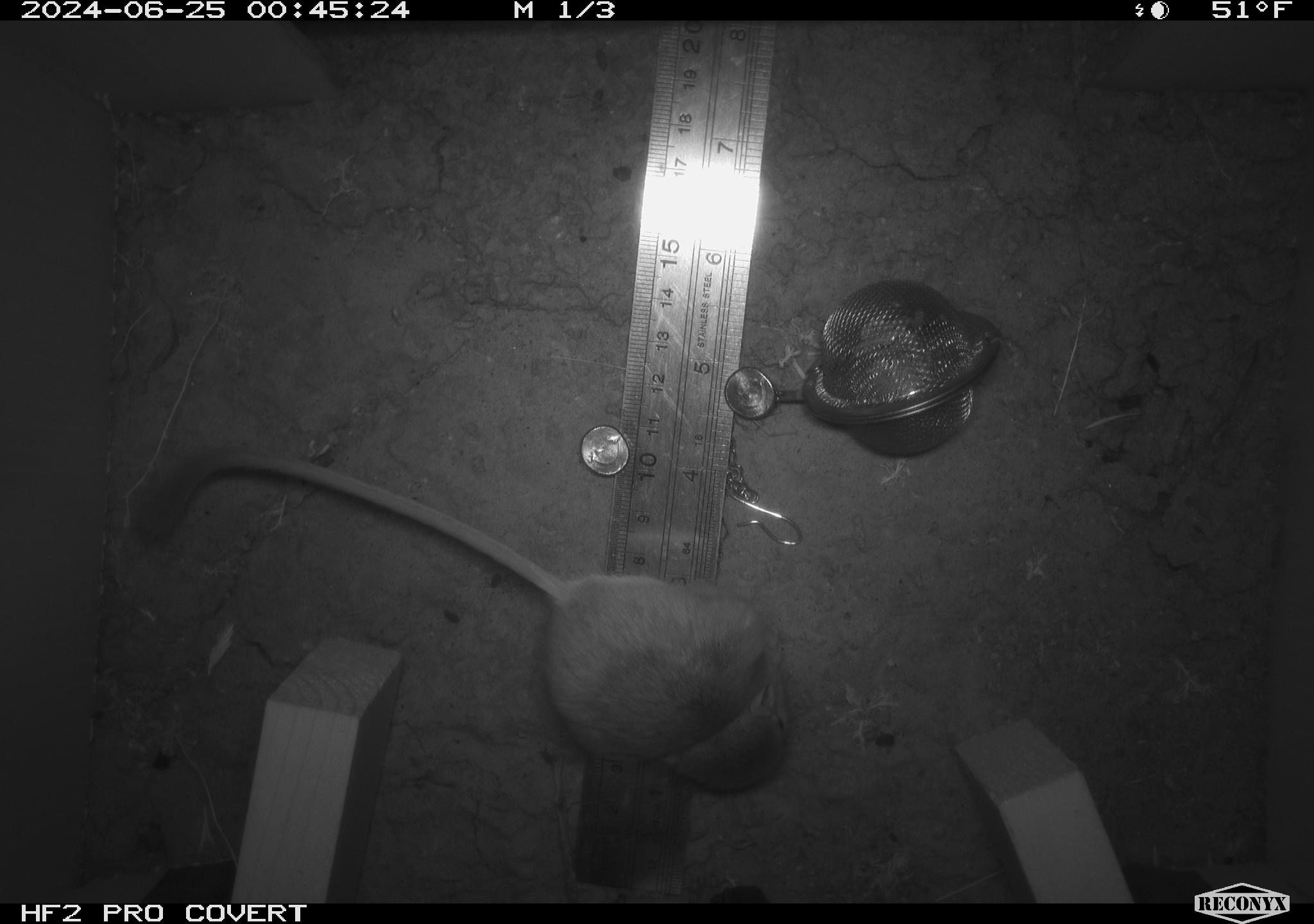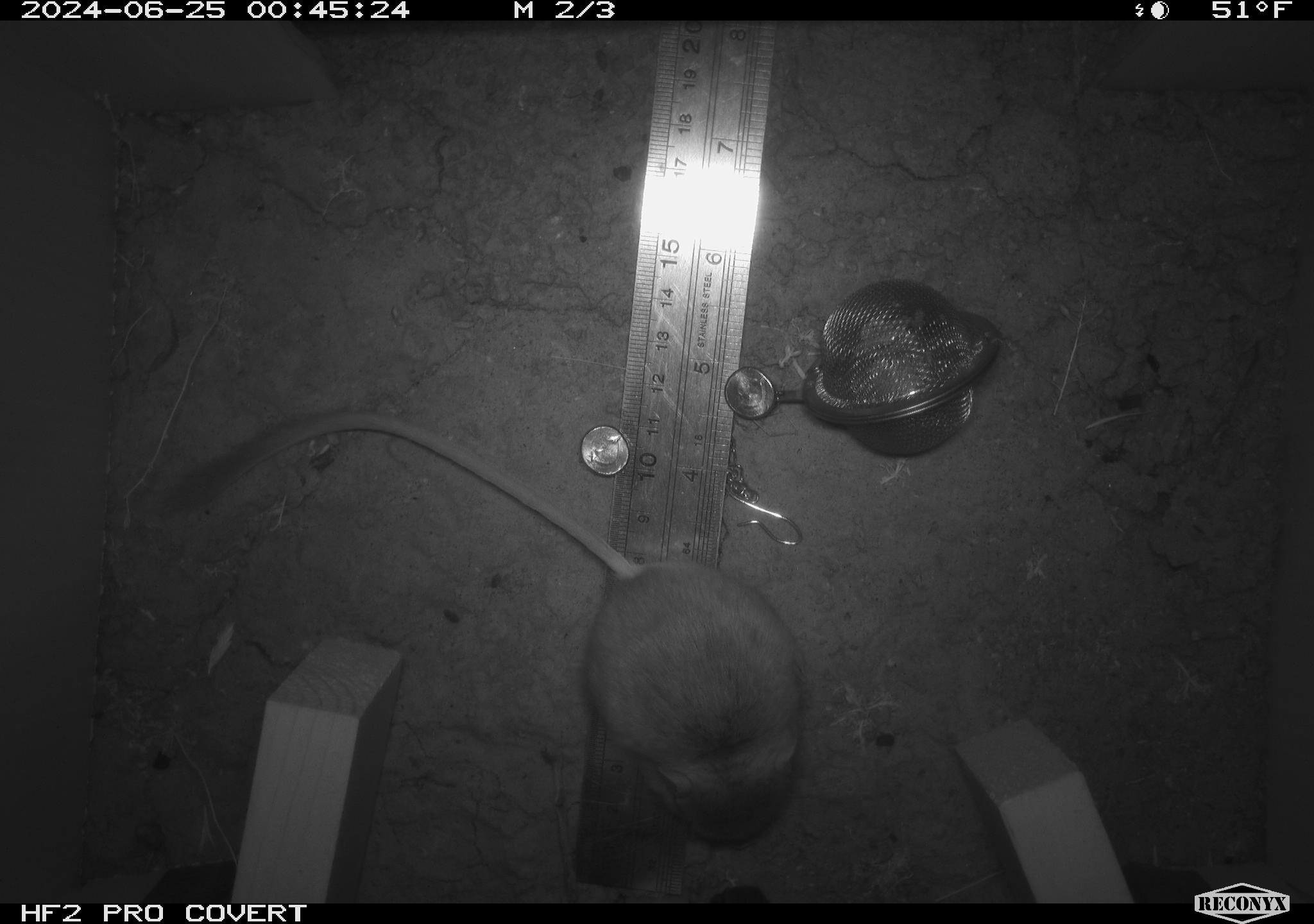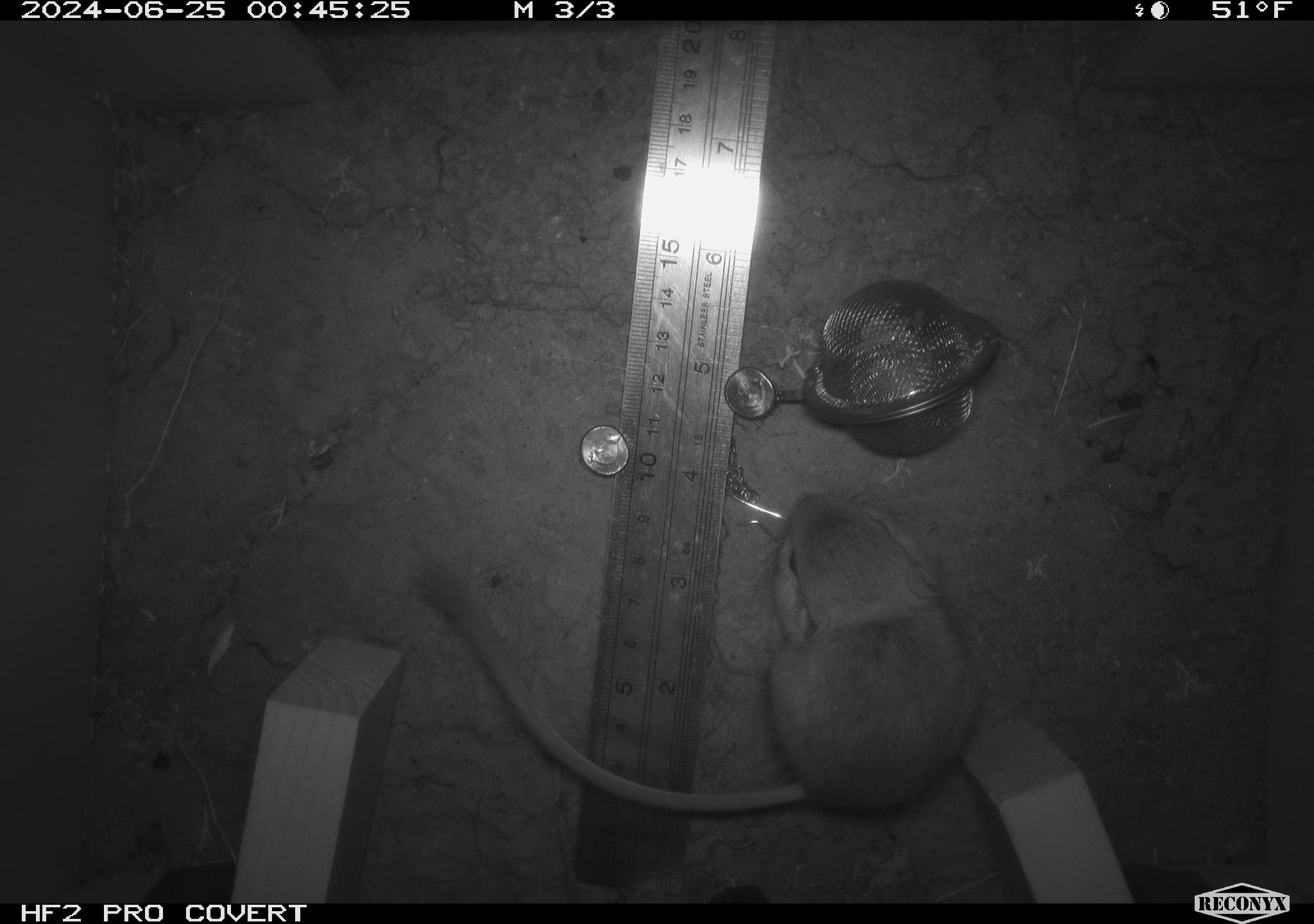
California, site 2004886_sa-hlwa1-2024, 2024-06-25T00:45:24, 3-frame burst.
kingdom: Animalia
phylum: Chordata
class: Mammalia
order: Rodentia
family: Heteromyidae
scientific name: Heteromyidae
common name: kangaroo rats and pocket mice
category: heteromyidae family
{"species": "heteromyidae family (kangaroo rats and pocket mice) (Heteromyidae)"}